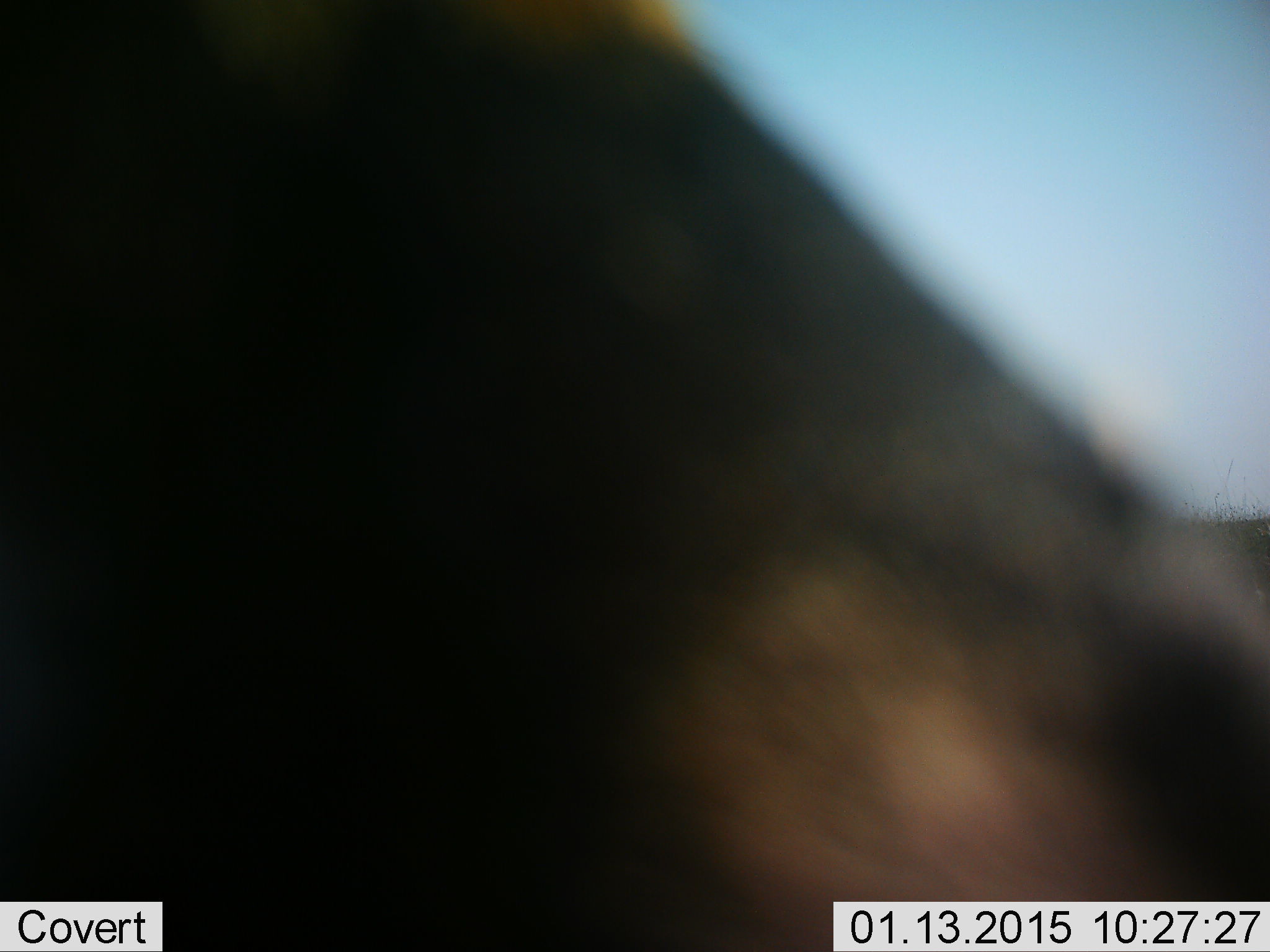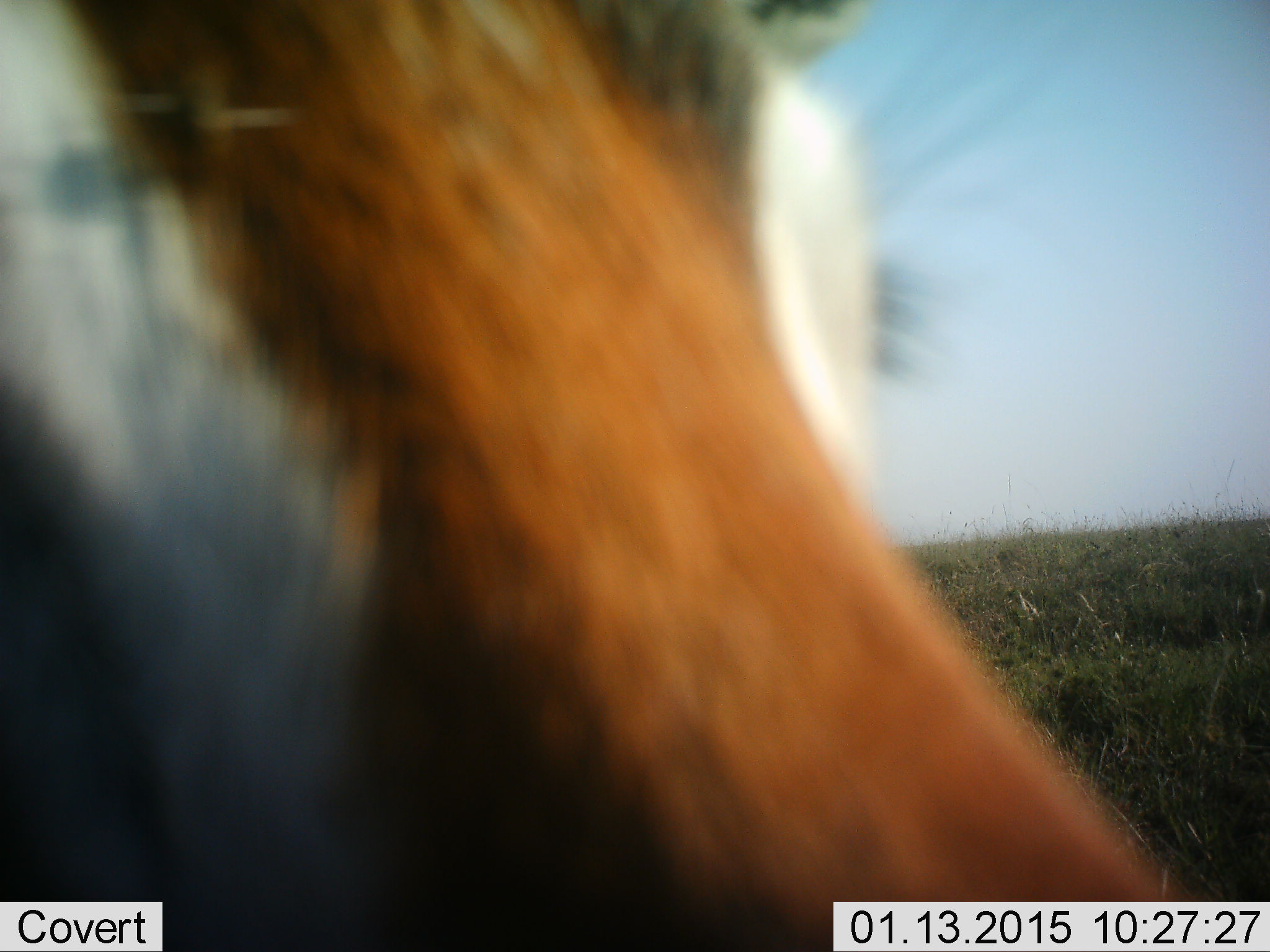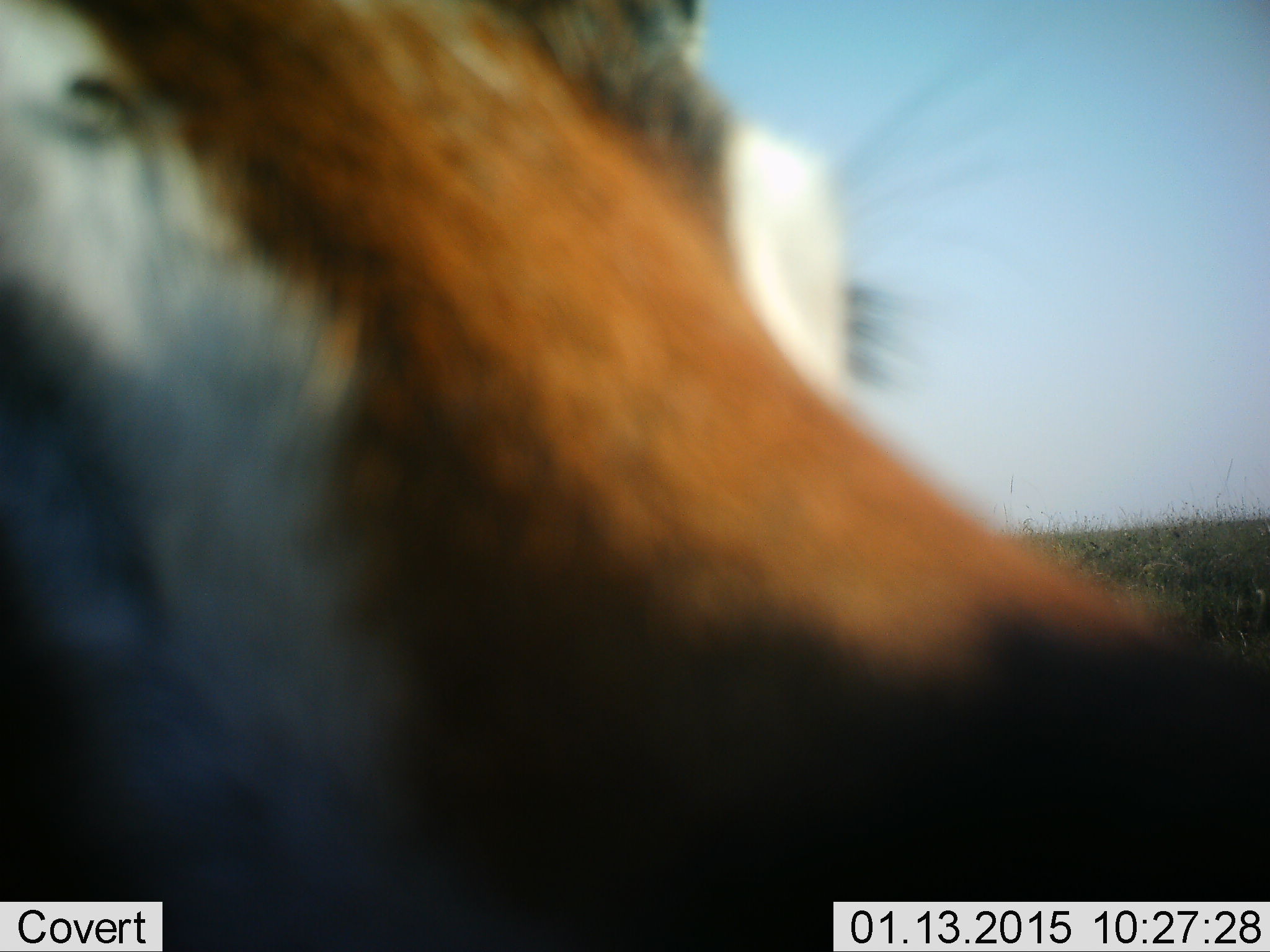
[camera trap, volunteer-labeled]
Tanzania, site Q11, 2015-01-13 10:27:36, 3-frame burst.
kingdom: Animalia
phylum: Chordata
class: Mammalia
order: Artiodactyla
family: Bovidae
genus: Eudorcas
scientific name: Eudorcas thomsonii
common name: thomson's gazelle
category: gazellethomsons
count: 1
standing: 40%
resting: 10%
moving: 40%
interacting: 10%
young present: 0%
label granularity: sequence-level